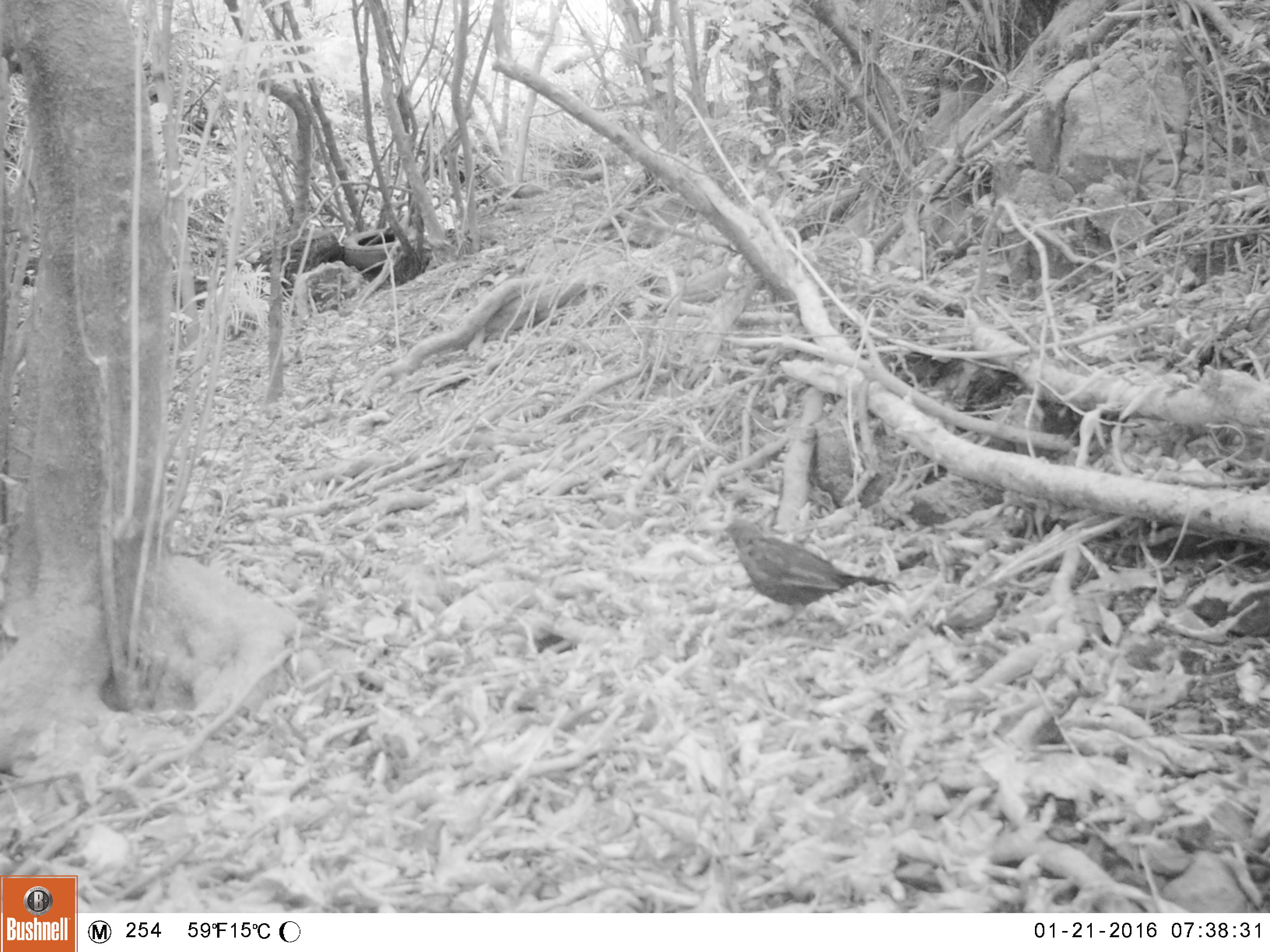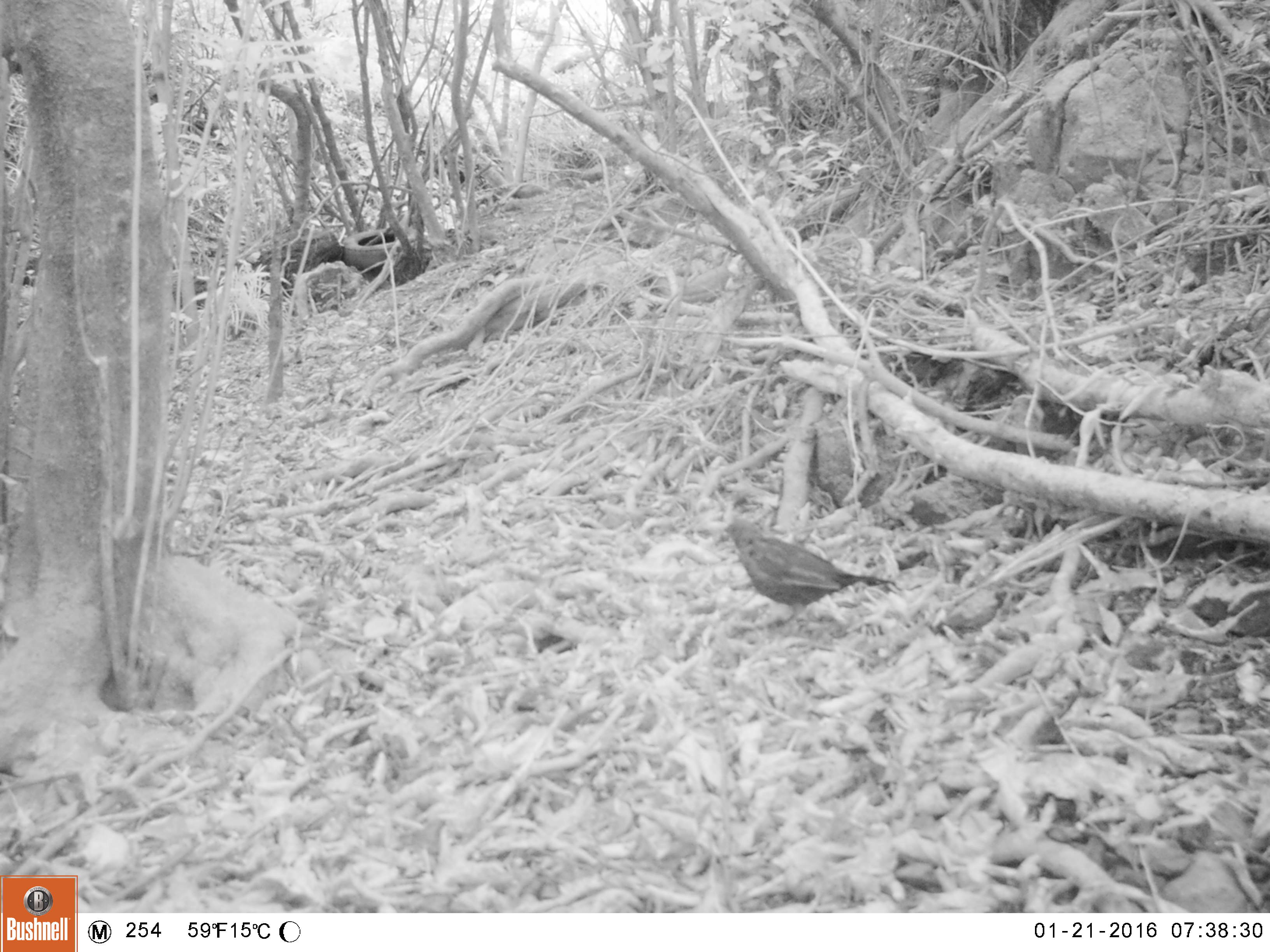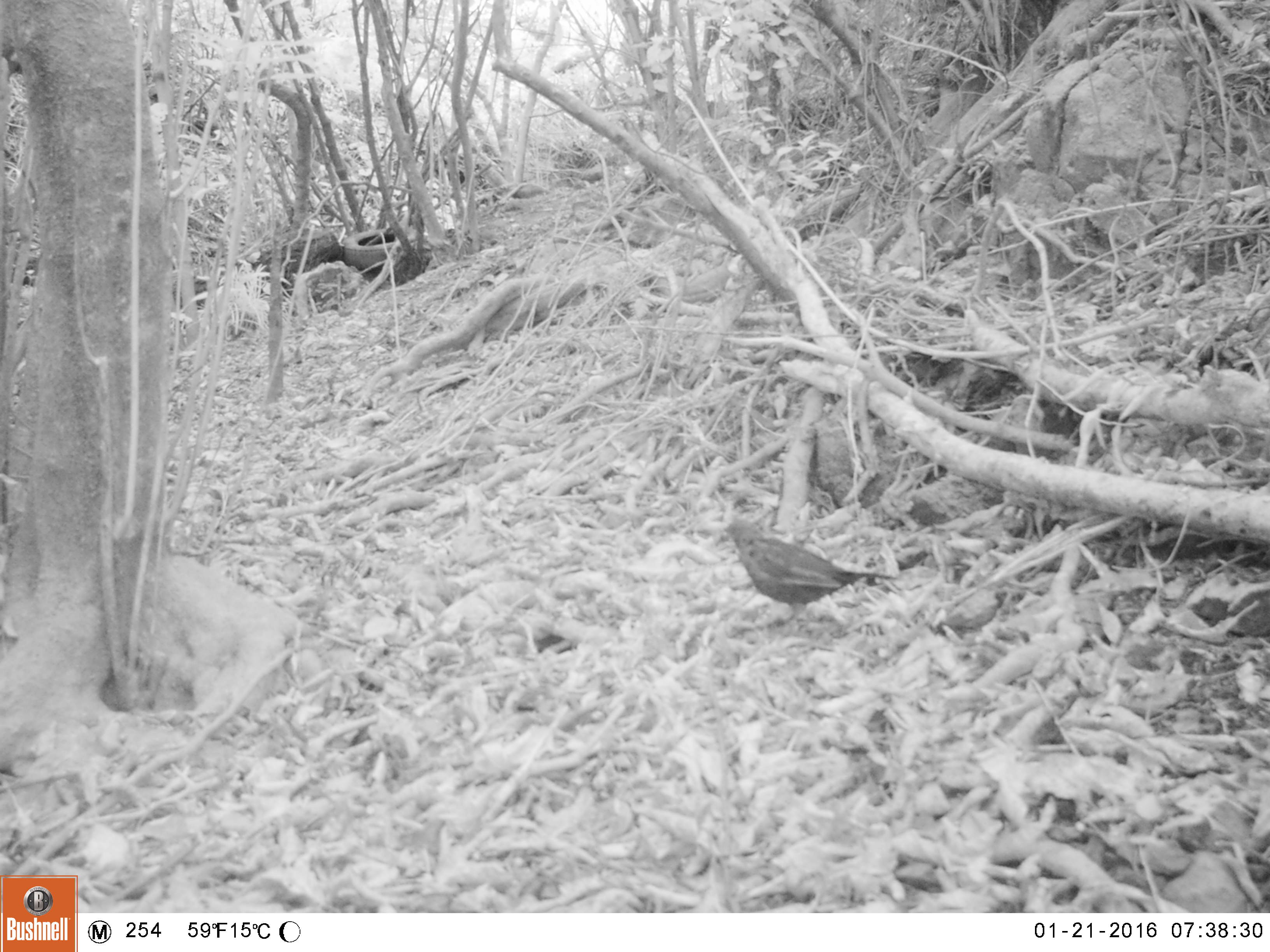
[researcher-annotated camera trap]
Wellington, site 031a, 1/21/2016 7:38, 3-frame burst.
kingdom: Animalia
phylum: Chordata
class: Aves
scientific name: Aves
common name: bird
Bird (Aves).